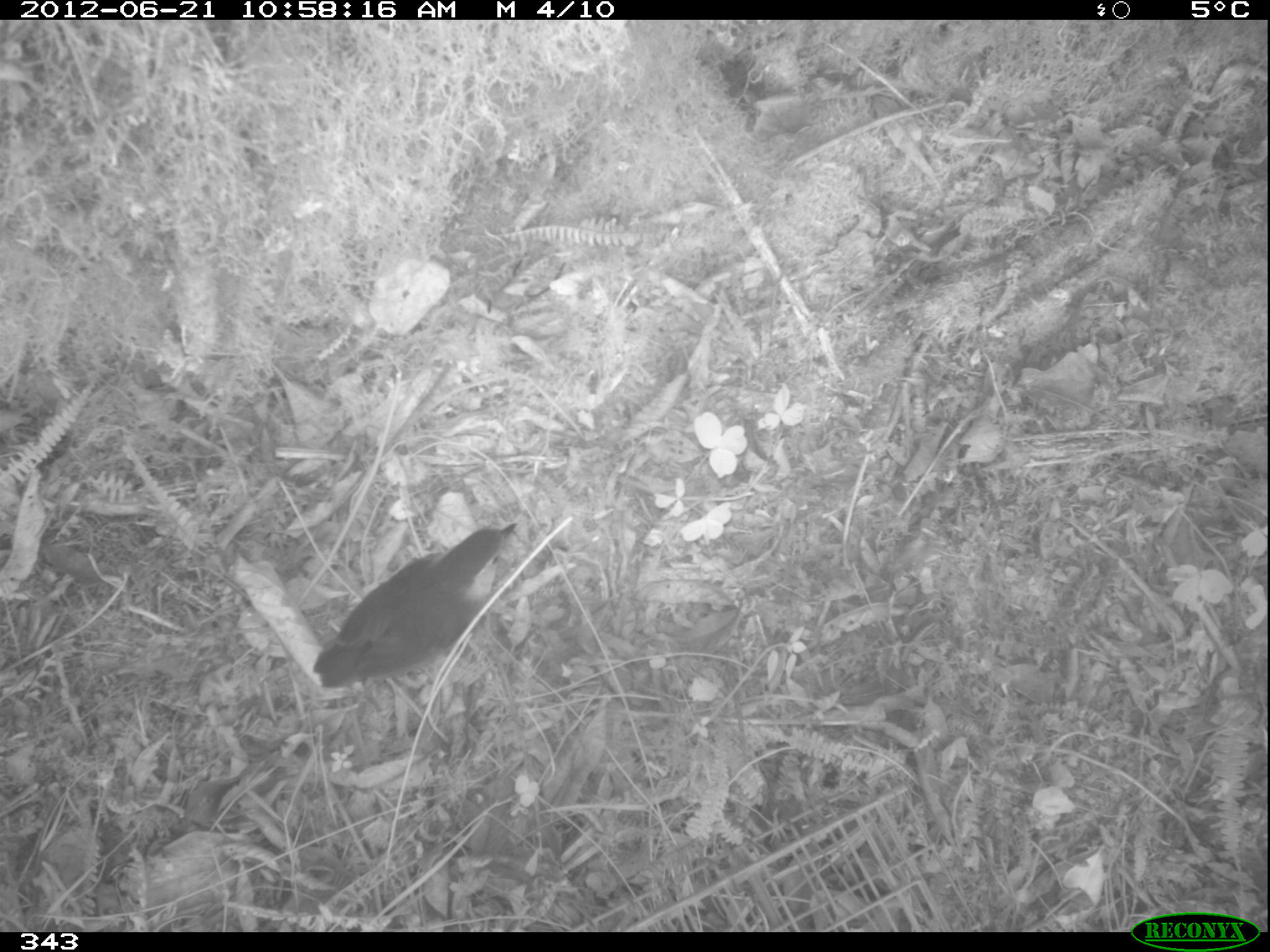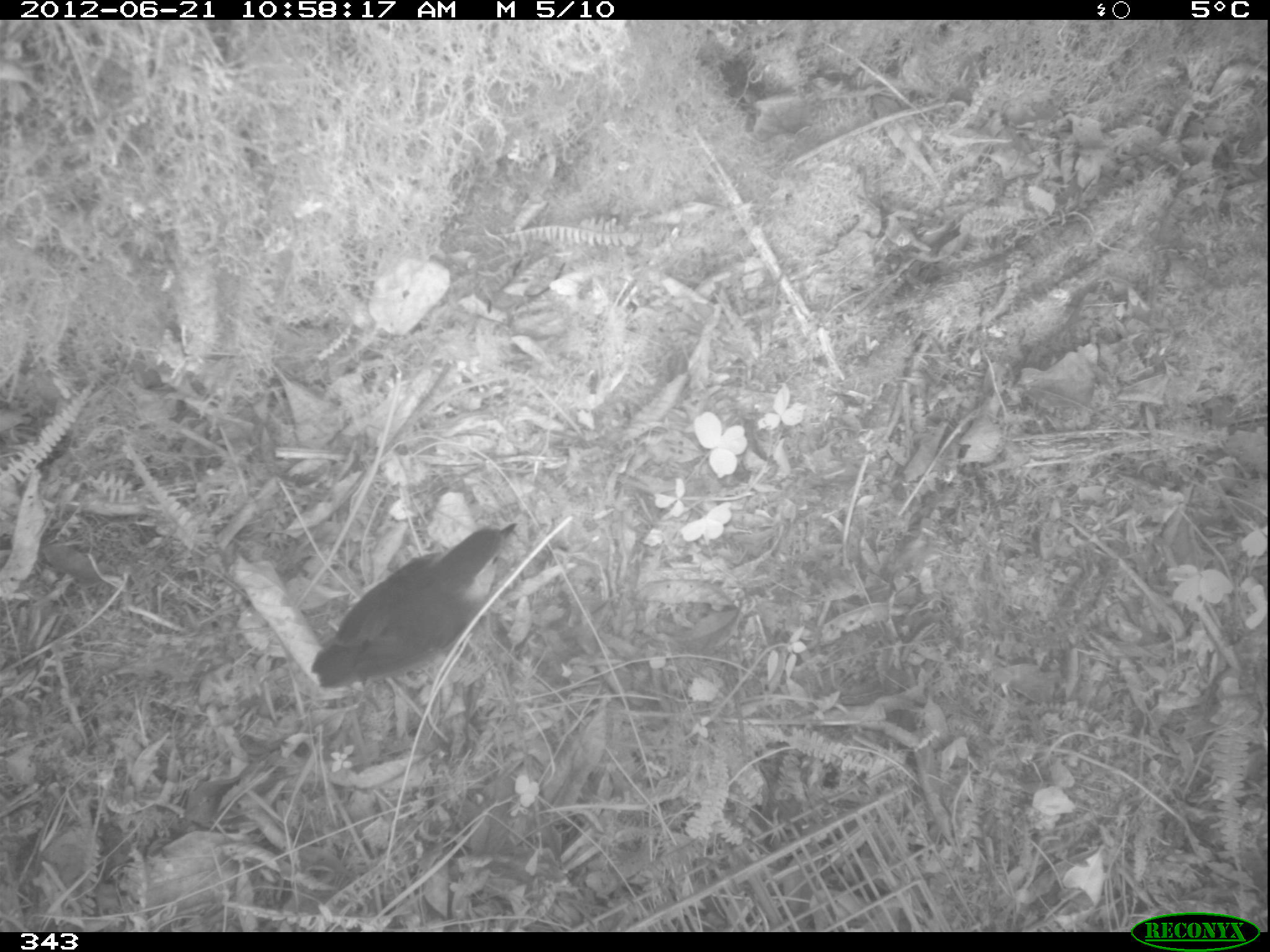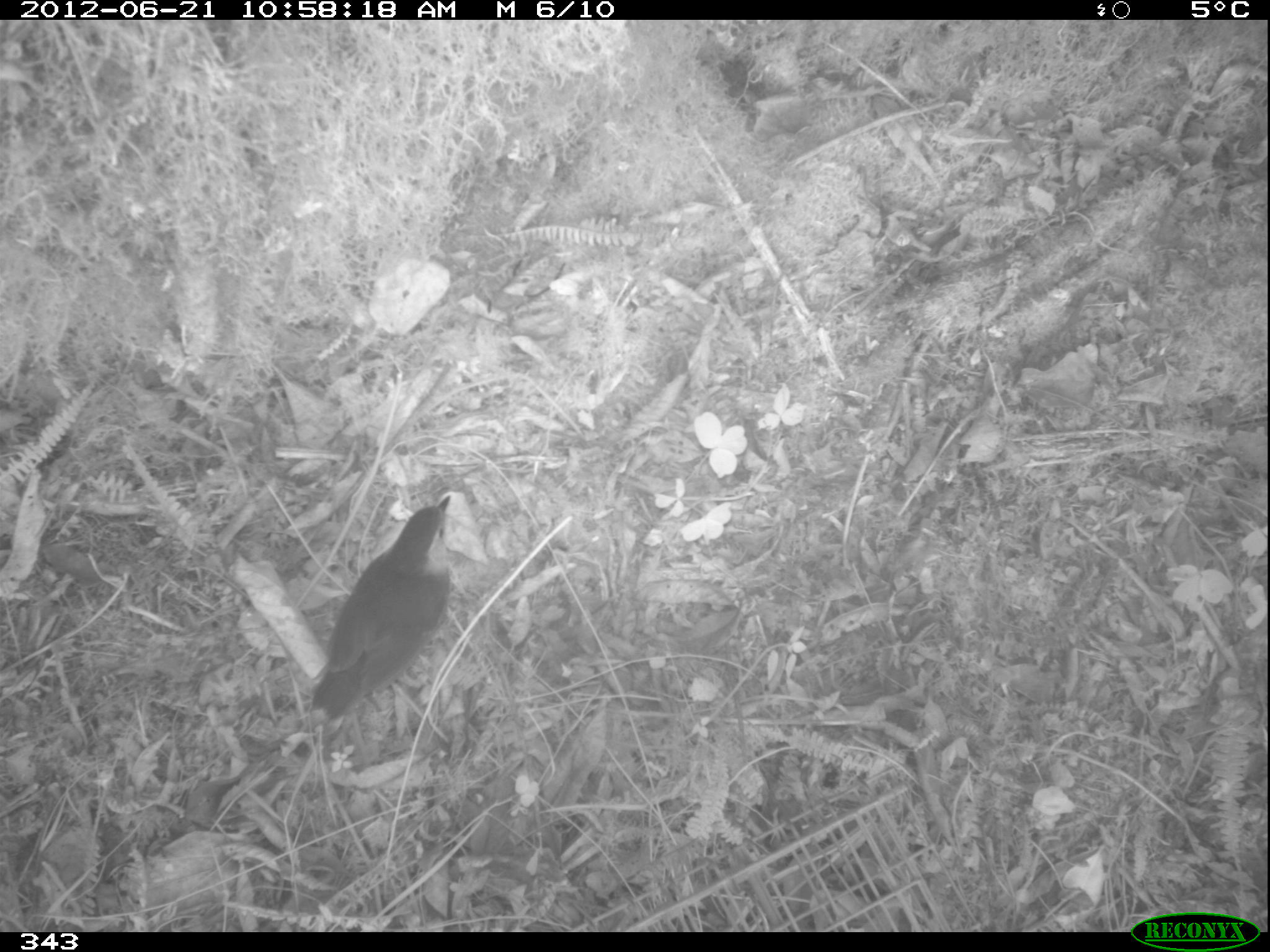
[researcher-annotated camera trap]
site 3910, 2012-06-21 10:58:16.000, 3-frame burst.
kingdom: Animalia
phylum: Chordata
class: Aves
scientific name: Aves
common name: bird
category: unknown bird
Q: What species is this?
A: Unknown bird (bird) (Aves).